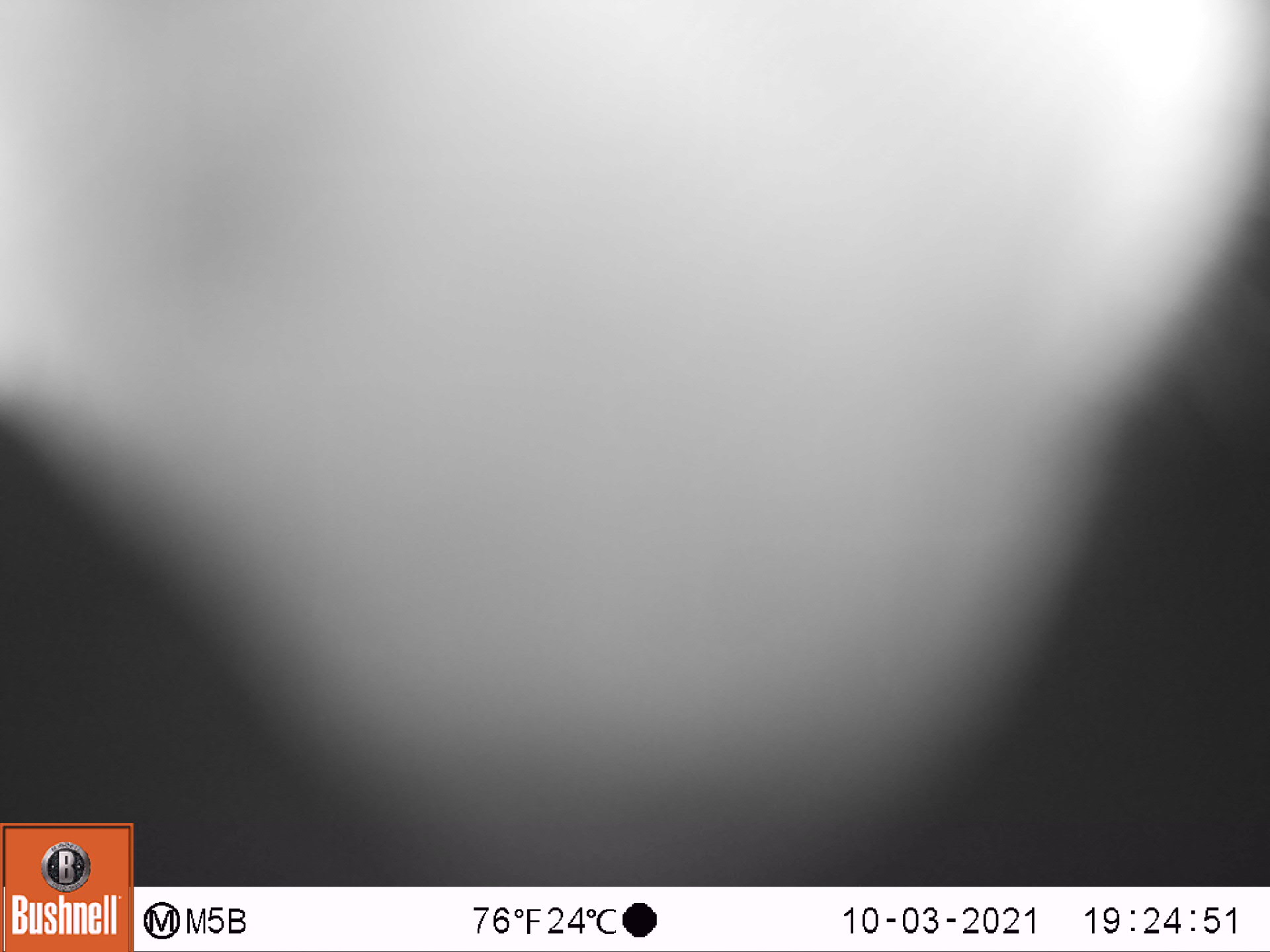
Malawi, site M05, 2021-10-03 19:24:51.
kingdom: Animalia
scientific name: Animalia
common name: other animal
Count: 1.